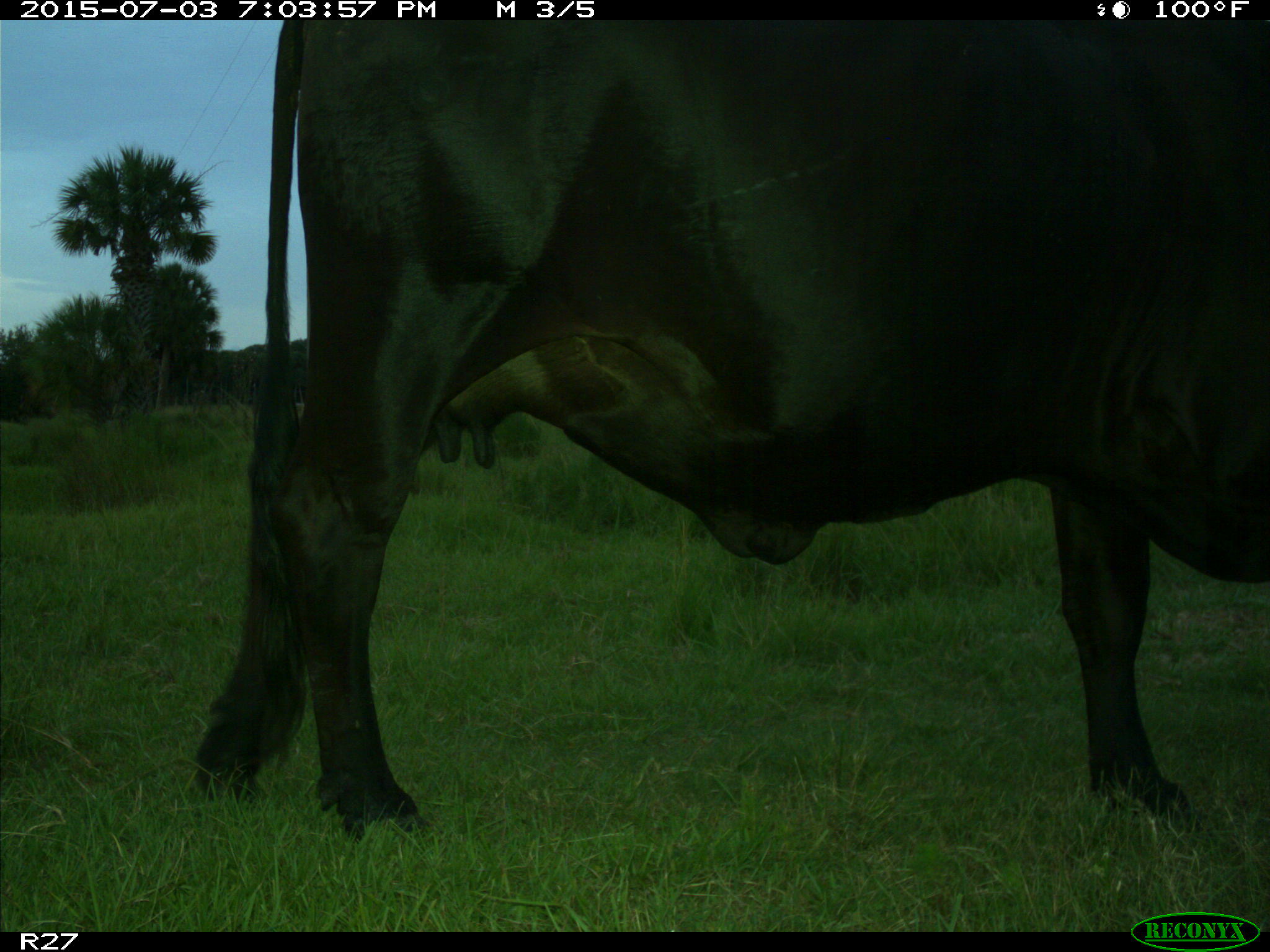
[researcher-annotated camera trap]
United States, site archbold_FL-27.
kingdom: Animalia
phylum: Chordata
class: Mammalia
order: Artiodactyla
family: Bovidae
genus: Bos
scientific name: Bos taurus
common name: domestic cow